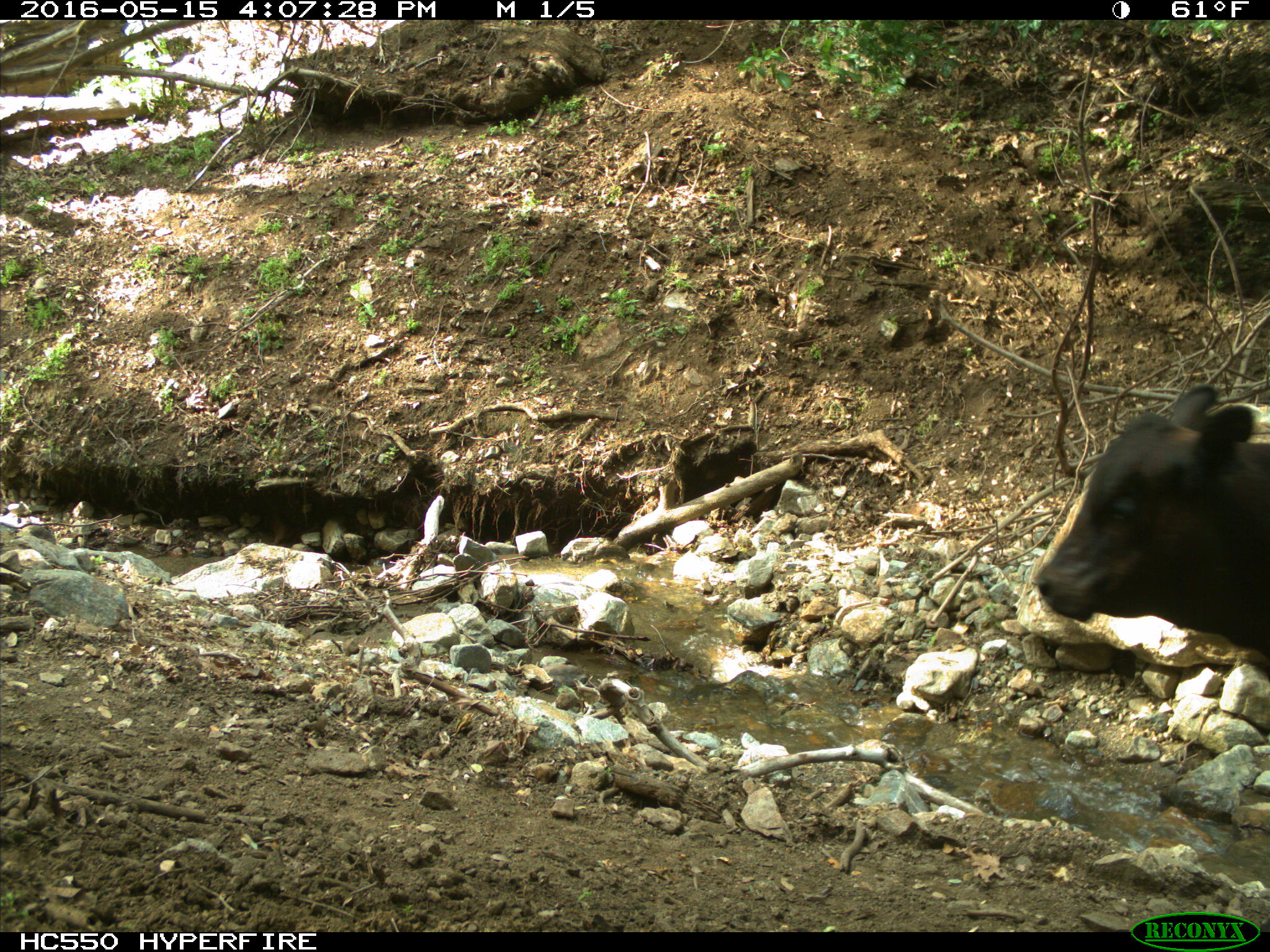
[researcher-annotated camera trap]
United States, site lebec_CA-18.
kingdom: Animalia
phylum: Chordata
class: Mammalia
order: Artiodactyla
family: Bovidae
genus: Bos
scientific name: Bos taurus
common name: domestic cow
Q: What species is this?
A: Bos taurus (domestic cow).